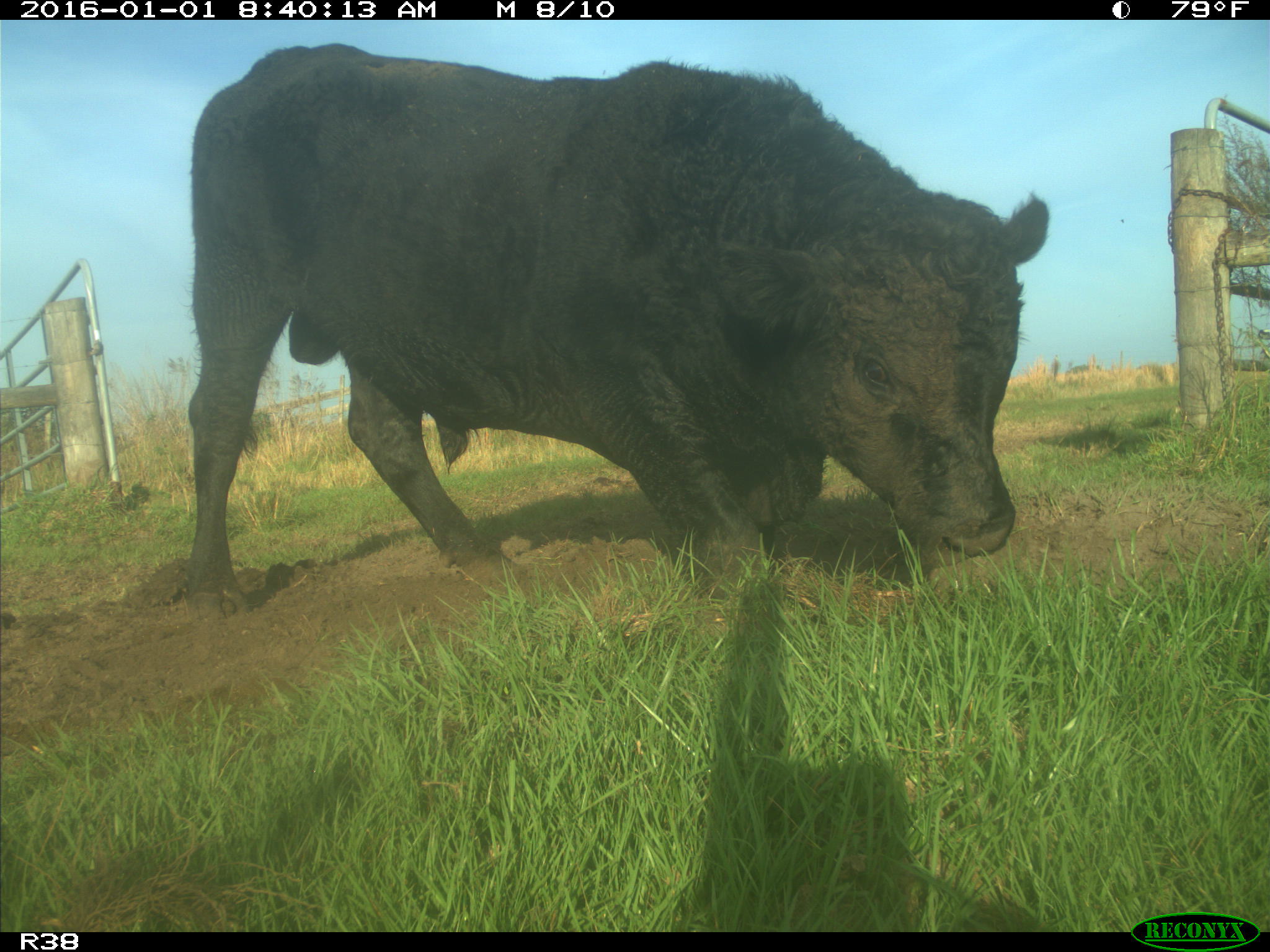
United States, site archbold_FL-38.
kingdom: Animalia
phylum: Chordata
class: Mammalia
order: Artiodactyla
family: Bovidae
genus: Bos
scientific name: Bos taurus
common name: domestic cow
Bos taurus (domestic cow).